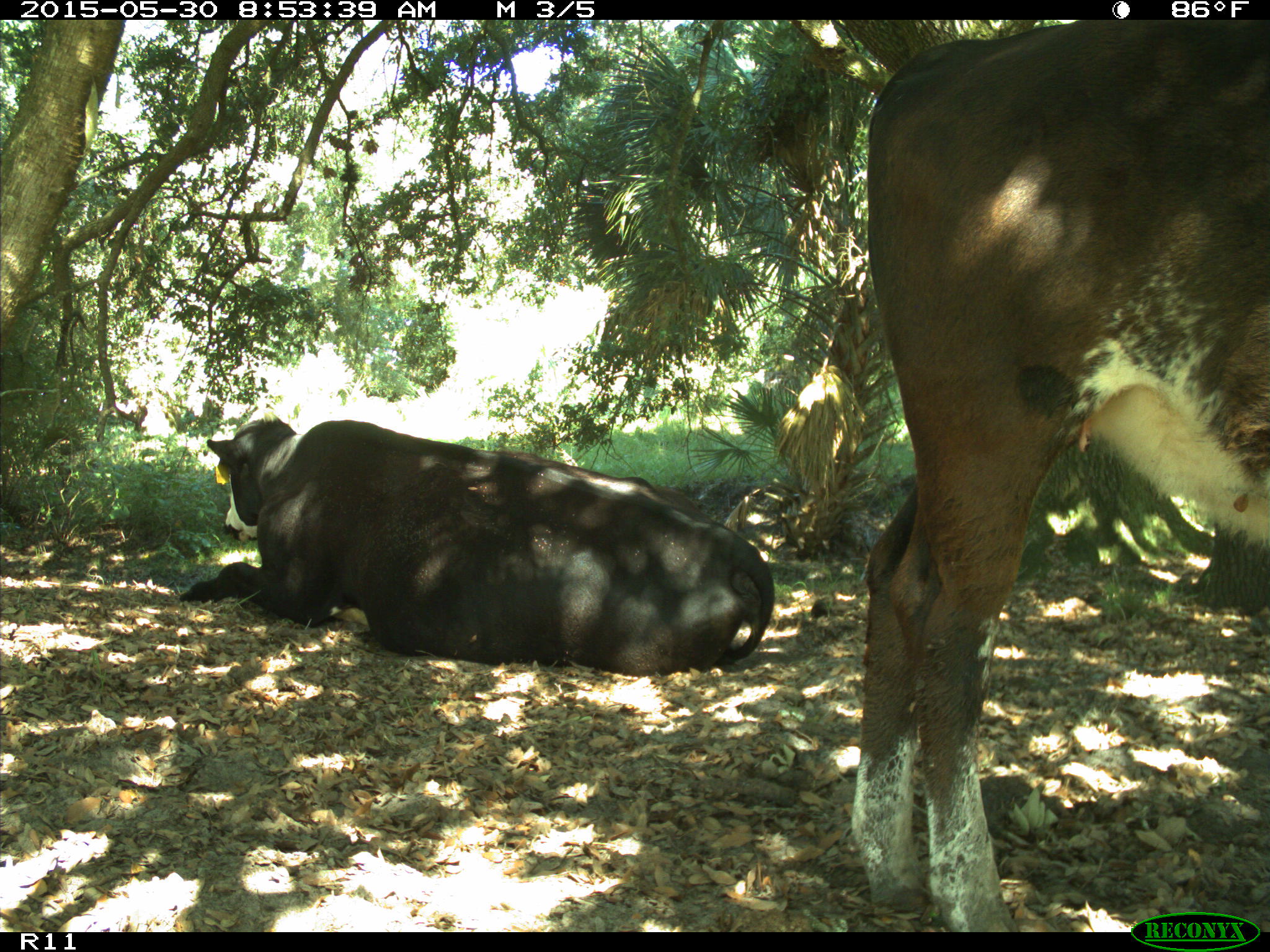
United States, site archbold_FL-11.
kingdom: Animalia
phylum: Chordata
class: Mammalia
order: Artiodactyla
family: Bovidae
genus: Bos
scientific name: Bos taurus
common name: domestic cow